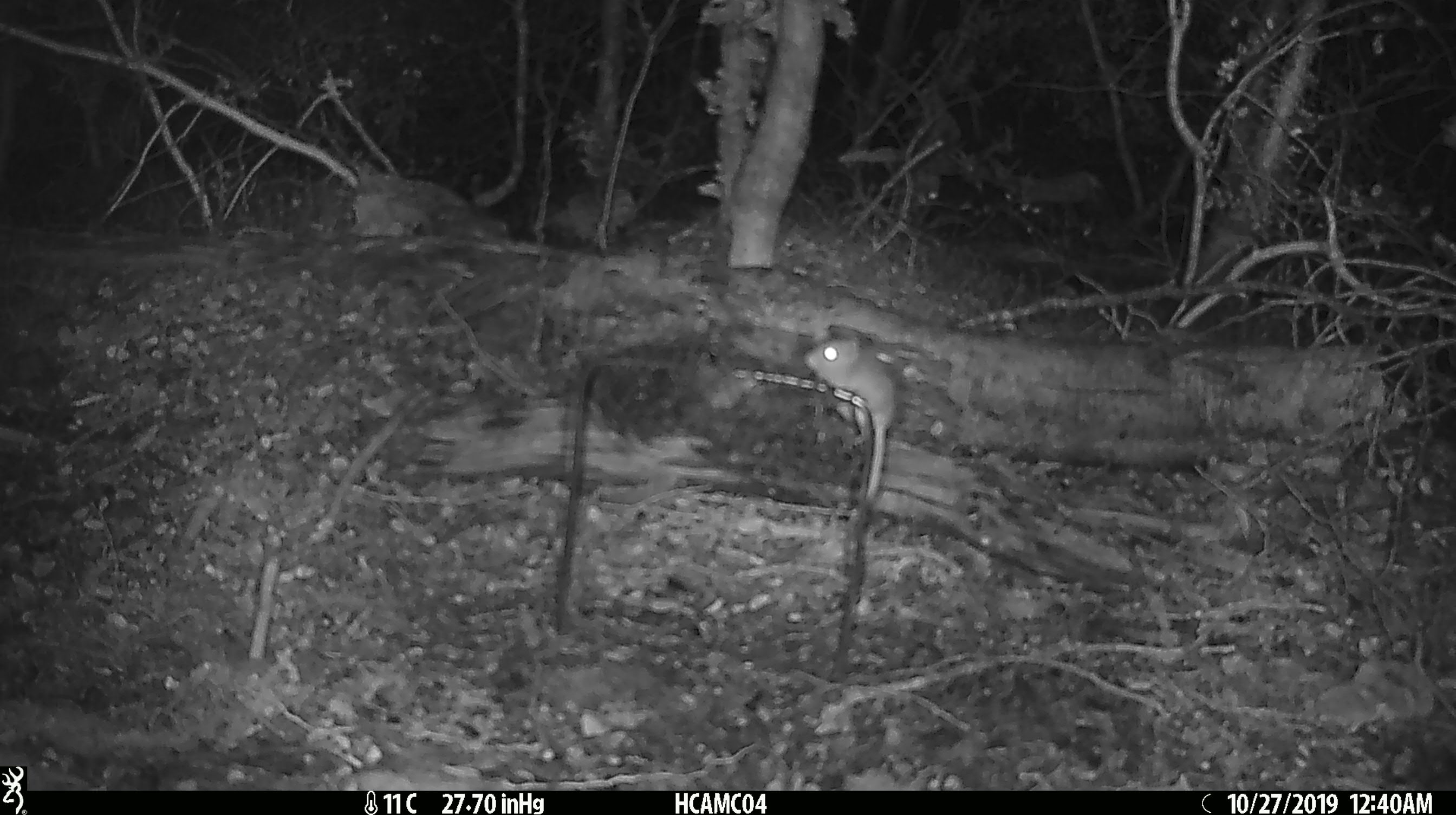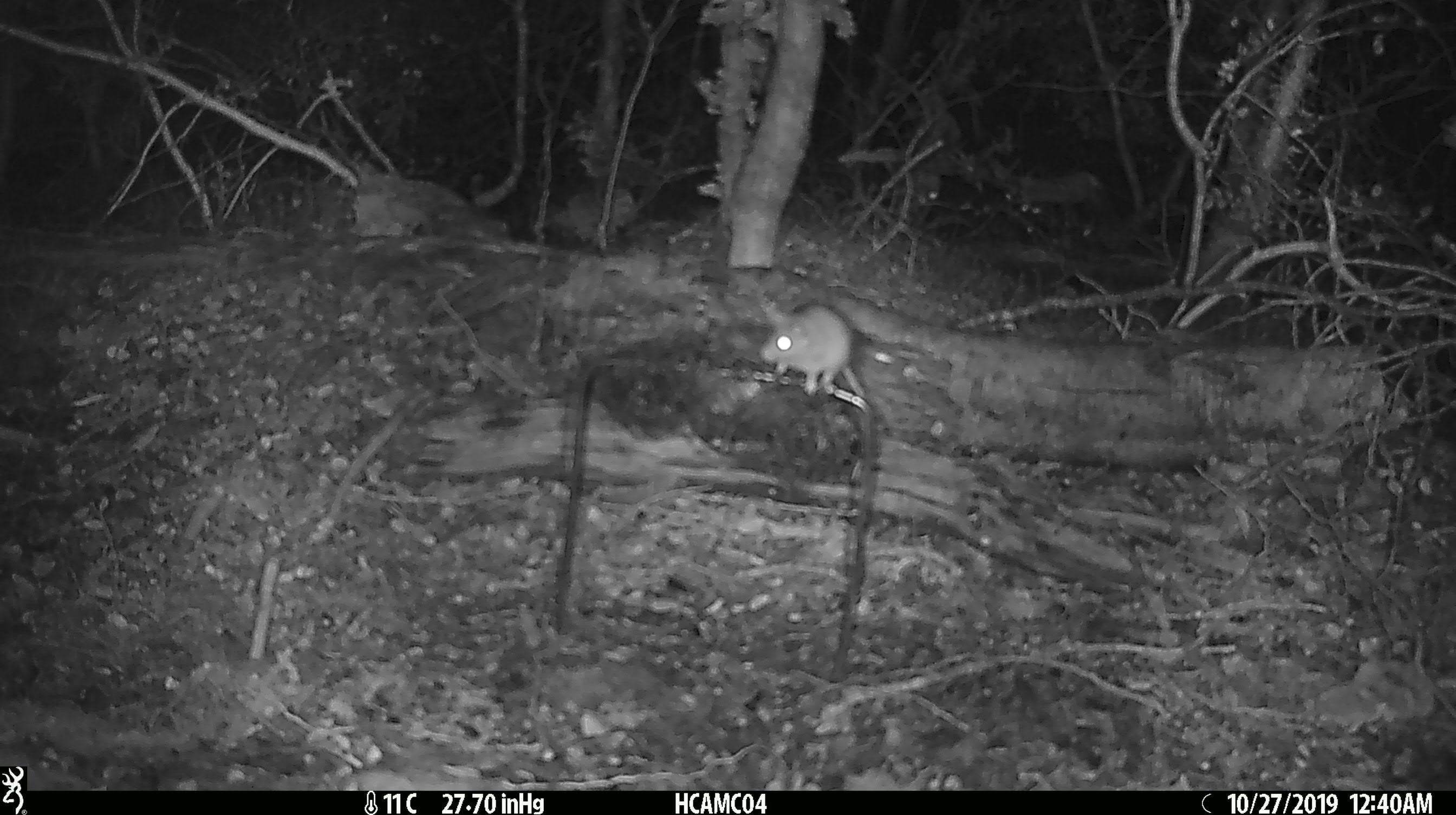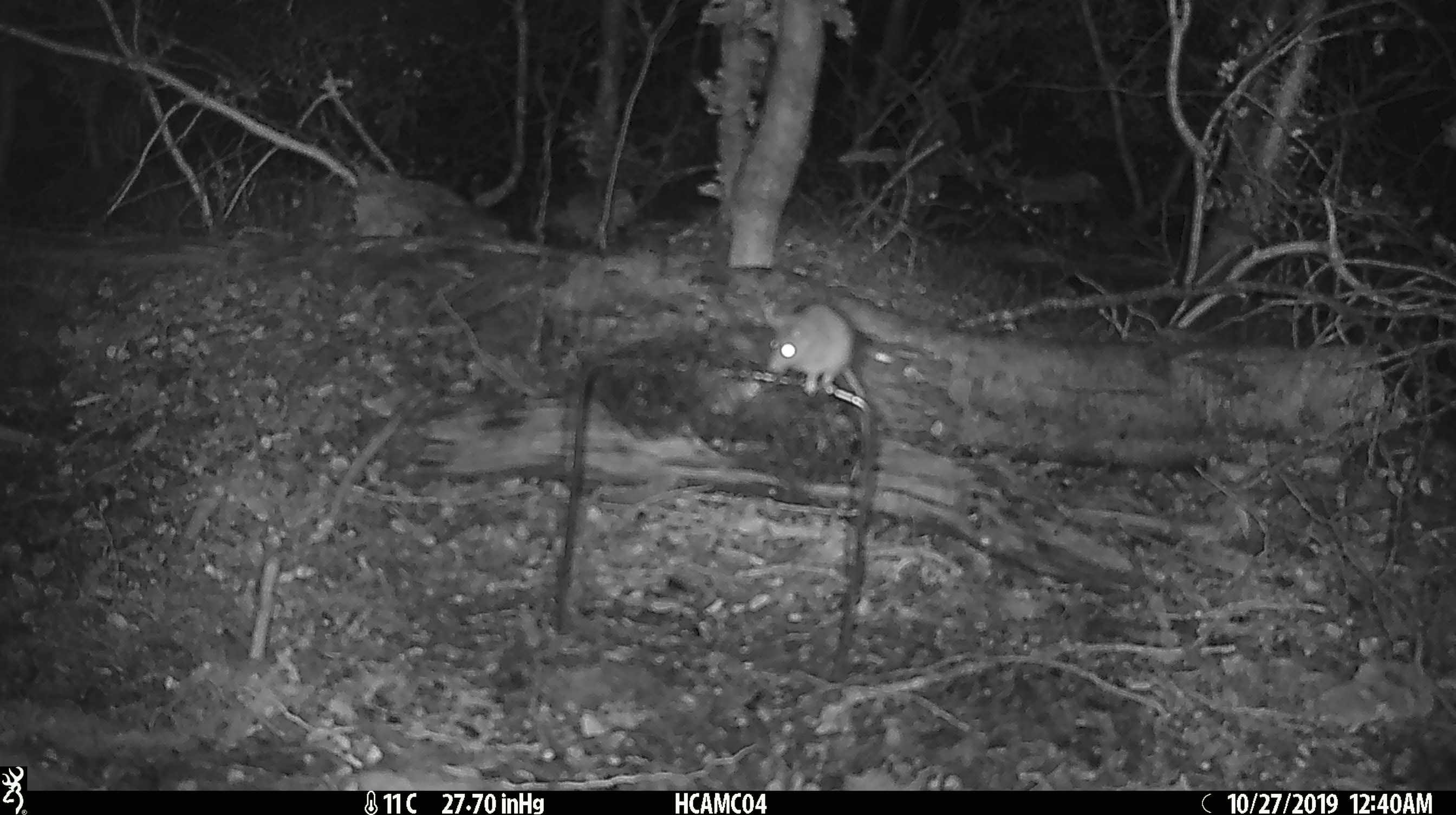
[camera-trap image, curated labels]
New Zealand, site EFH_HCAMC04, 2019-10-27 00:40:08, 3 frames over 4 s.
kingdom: Animalia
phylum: Chordata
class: Mammalia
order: Rodentia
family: Muridae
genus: Mus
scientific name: Mus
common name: mouse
Mouse (Mus).